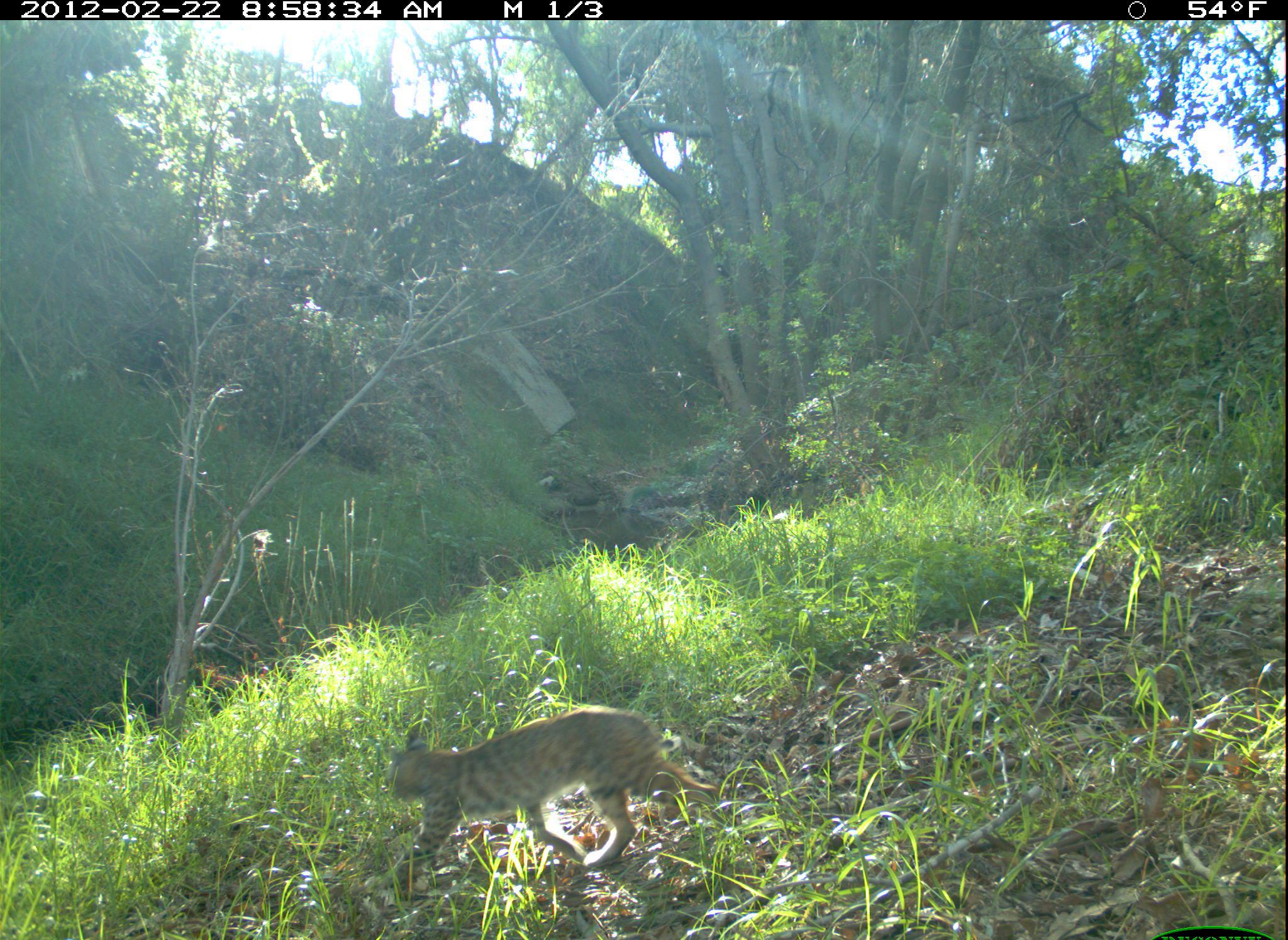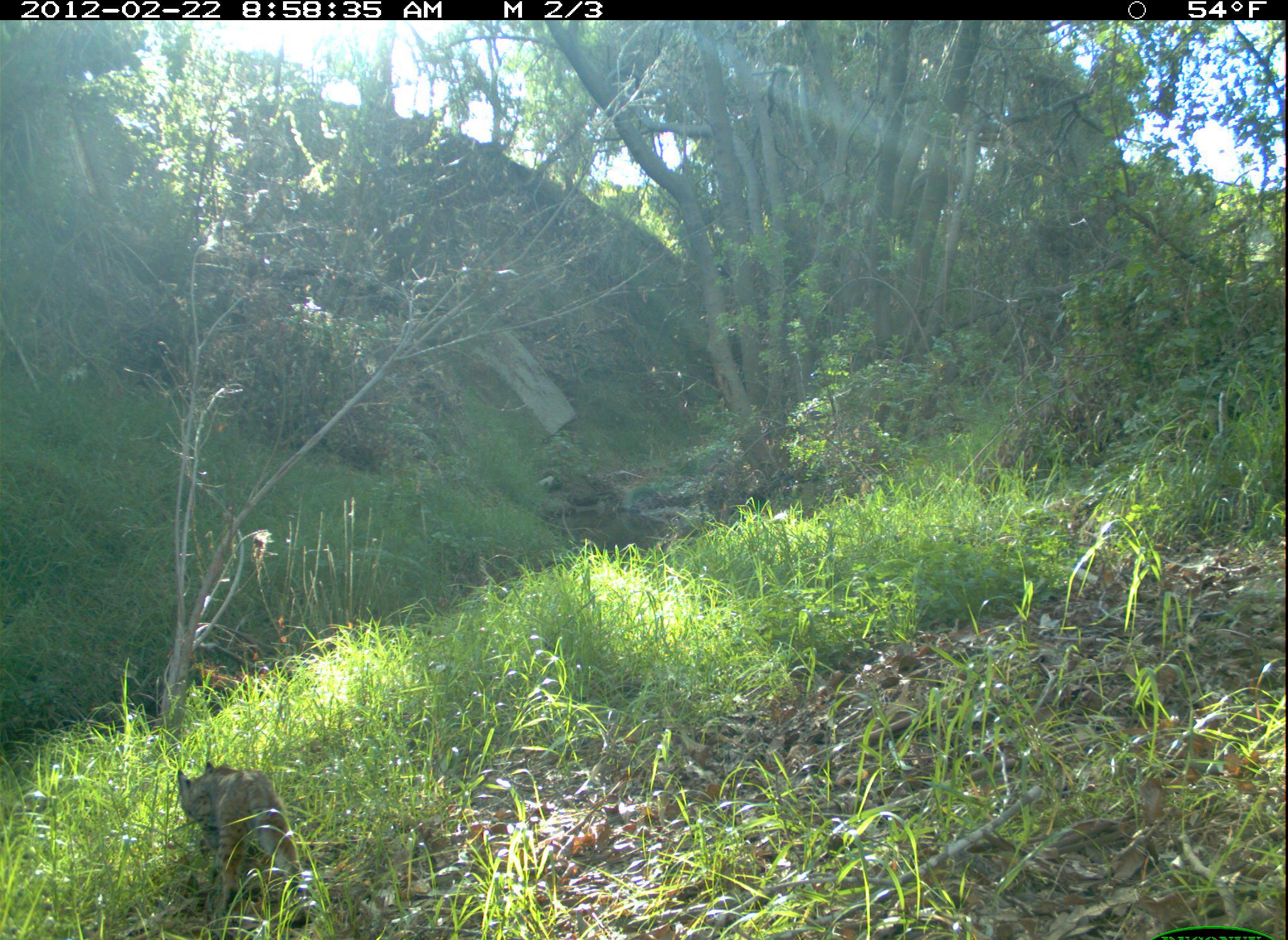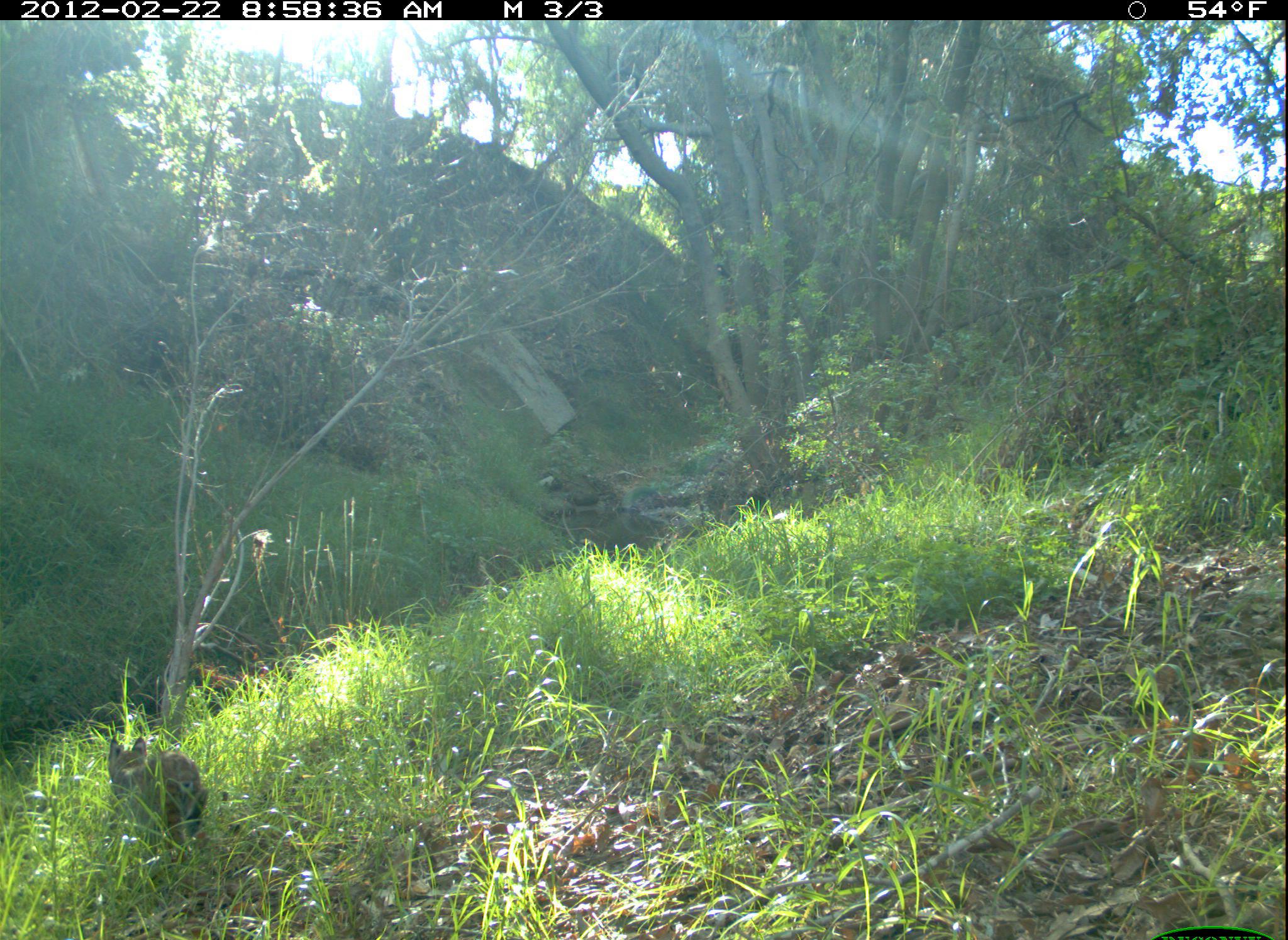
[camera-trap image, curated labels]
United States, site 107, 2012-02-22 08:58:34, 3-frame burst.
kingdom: Animalia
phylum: Chordata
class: Mammalia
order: Carnivora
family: Felidae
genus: Lynx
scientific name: Lynx rufus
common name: bobcat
Bobcat (Lynx rufus).